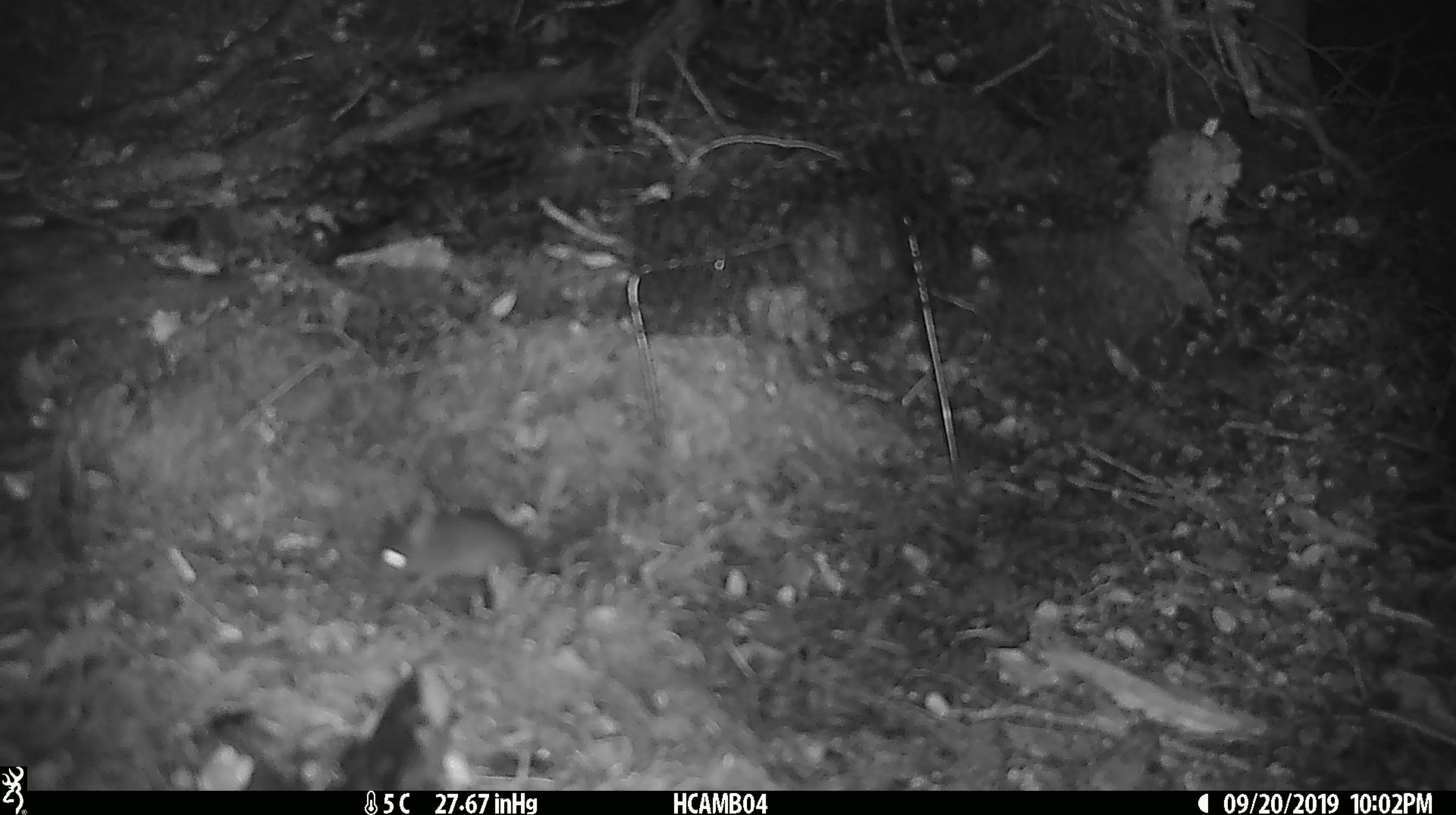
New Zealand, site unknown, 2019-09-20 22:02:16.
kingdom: Animalia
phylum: Chordata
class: Mammalia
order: Rodentia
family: Muridae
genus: Mus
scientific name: Mus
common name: mouse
Mouse (Mus).